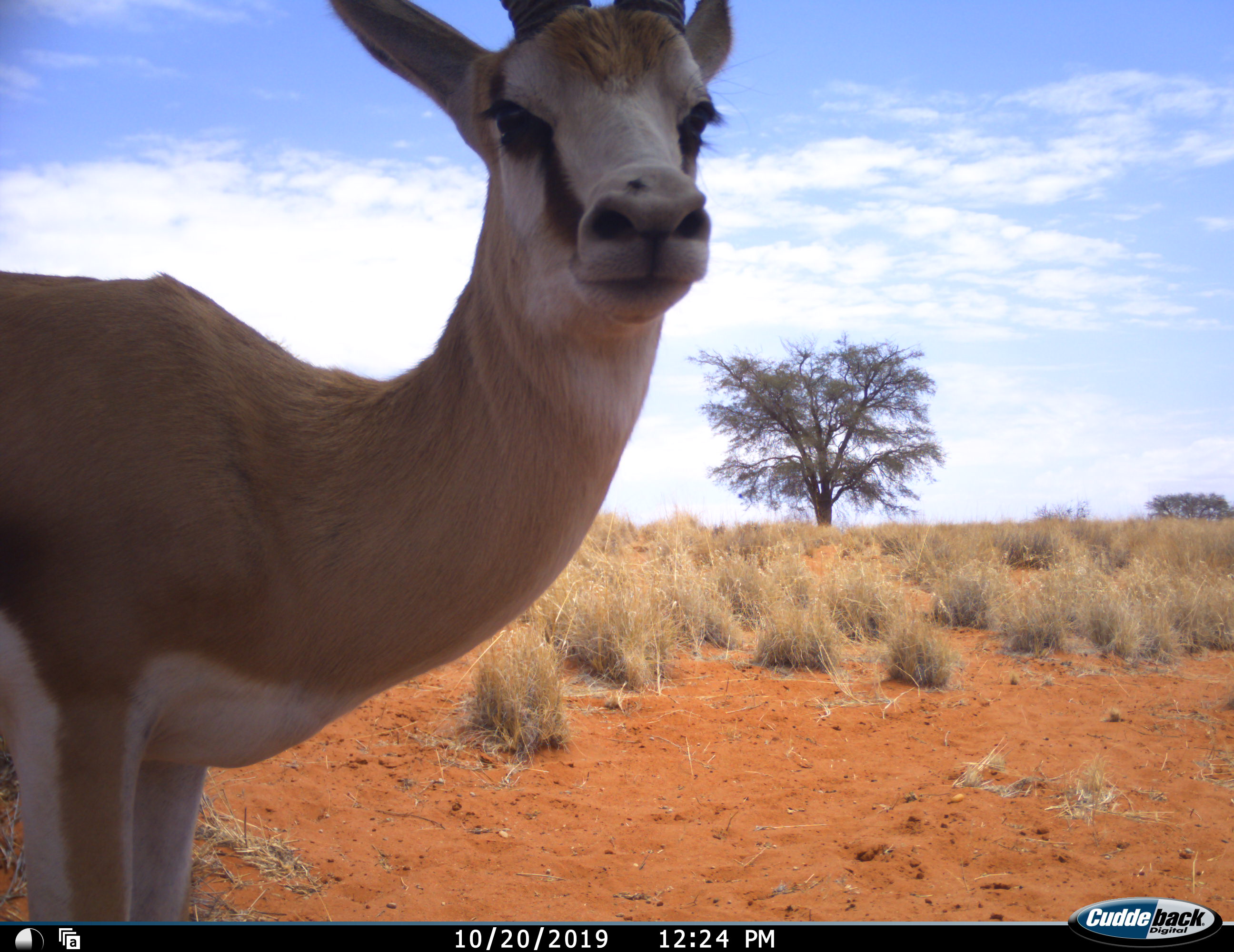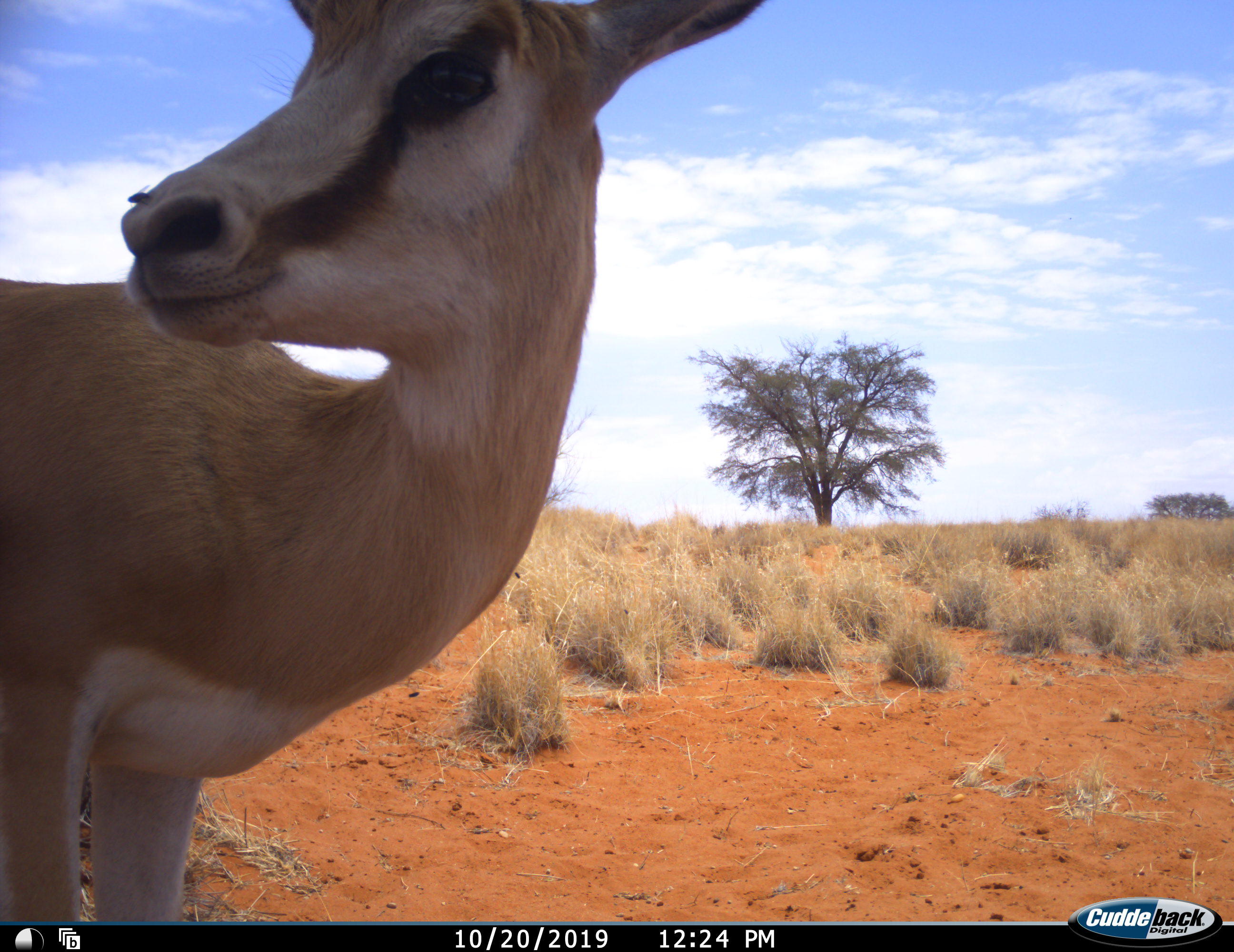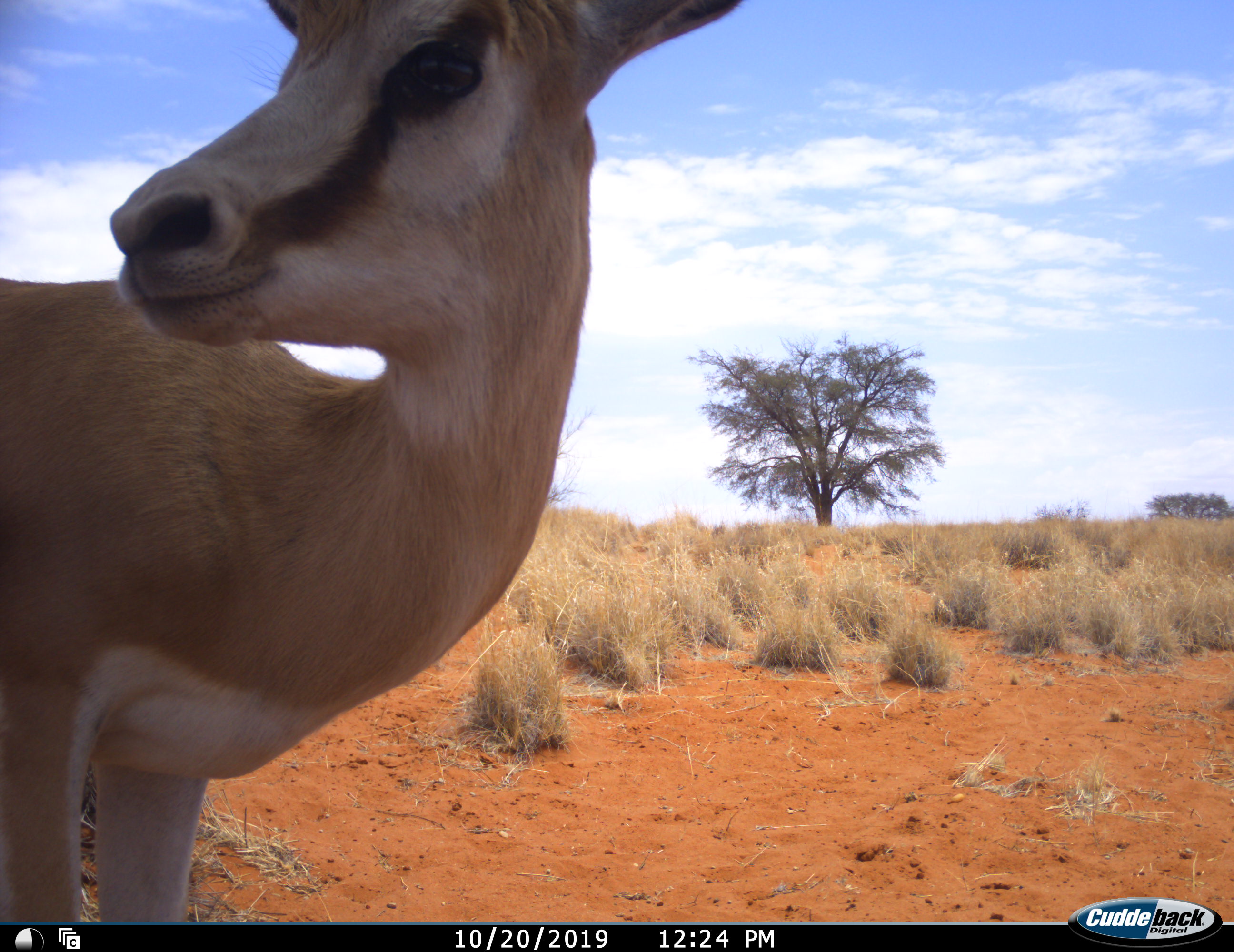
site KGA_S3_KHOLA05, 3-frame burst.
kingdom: Animalia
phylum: Chordata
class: Mammalia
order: Artiodactyla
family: Bovidae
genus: Antidorcas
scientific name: Antidorcas marsupialis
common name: springbok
Springbok (Antidorcas marsupialis), count 1. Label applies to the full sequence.